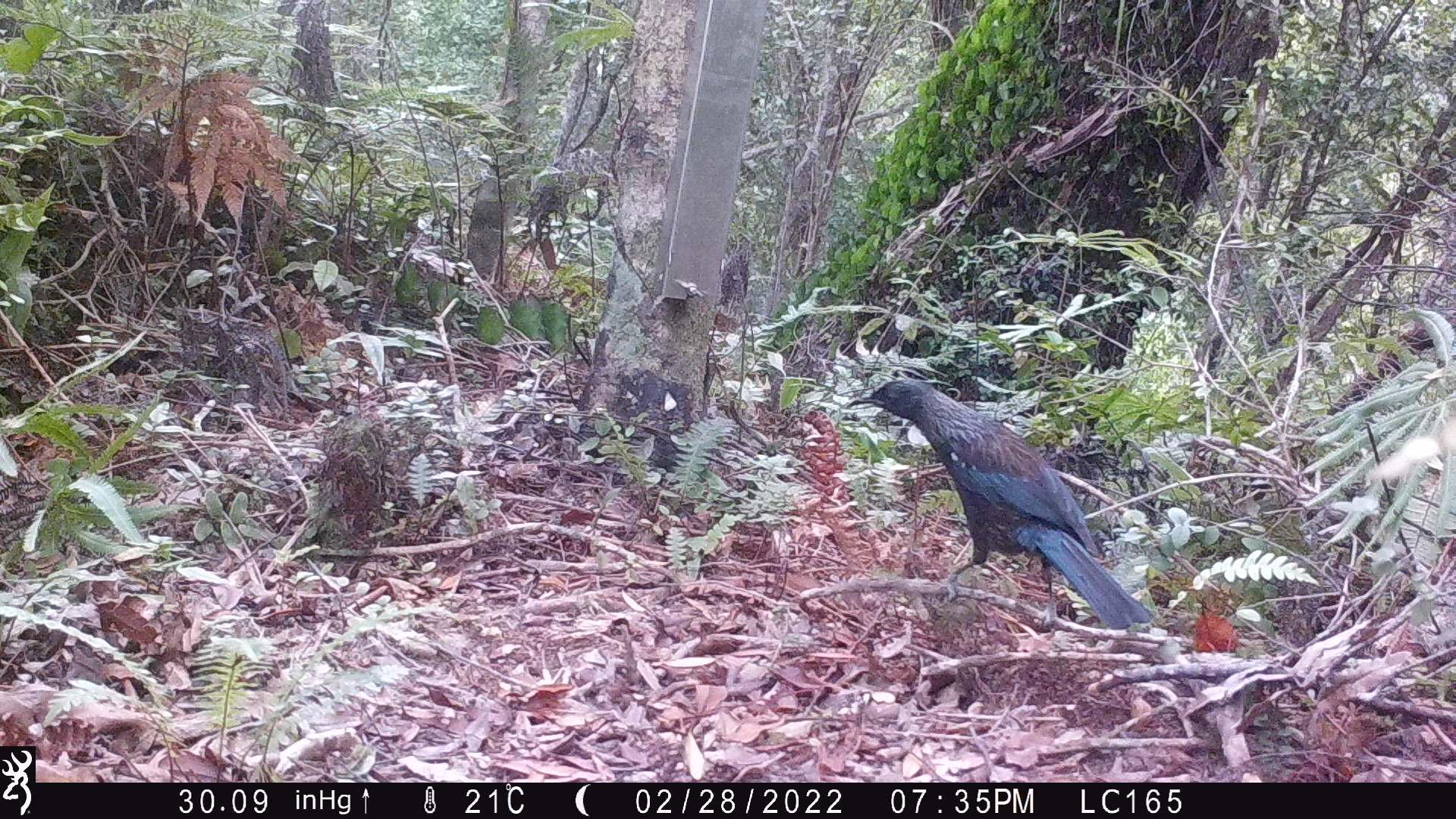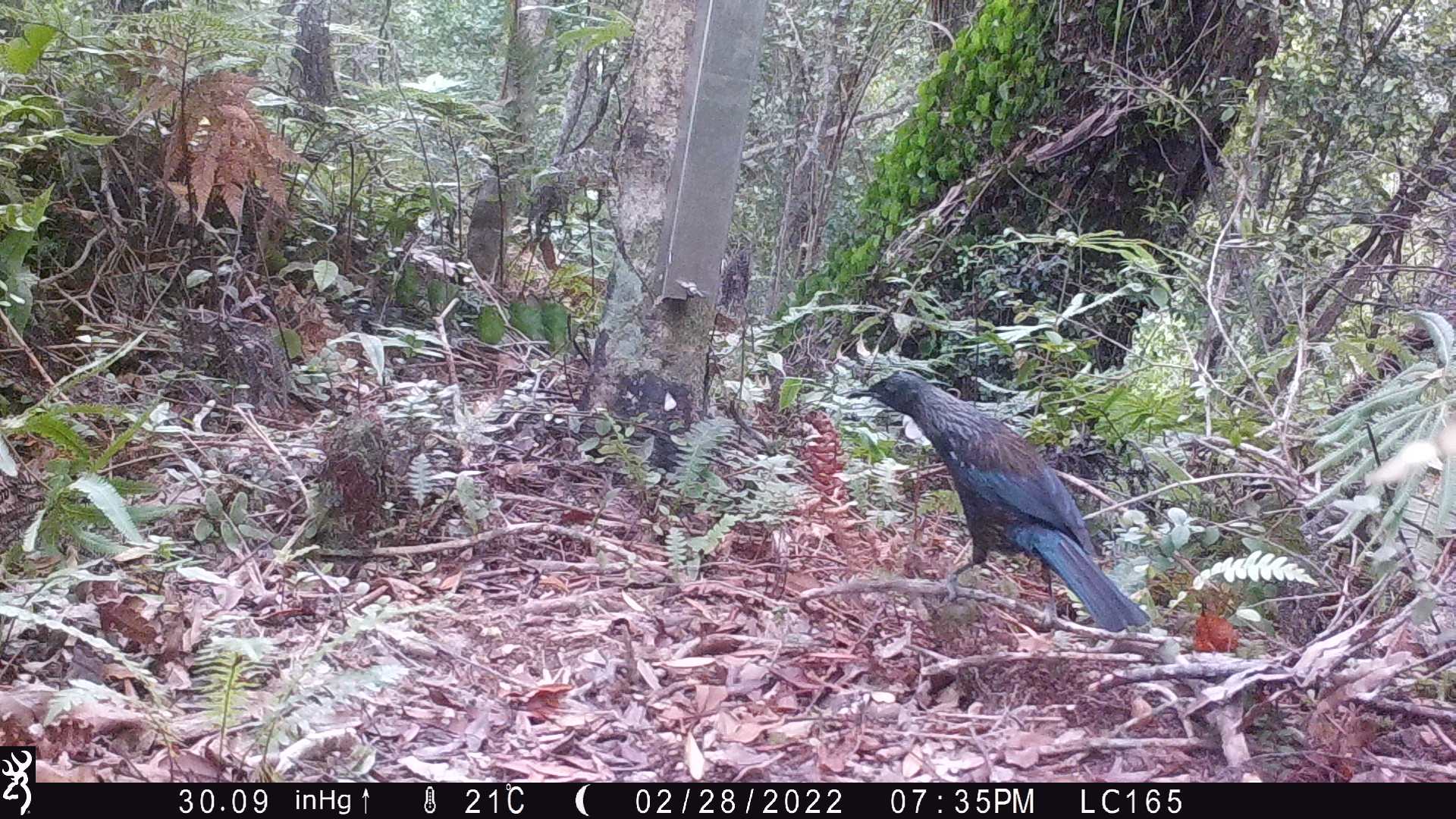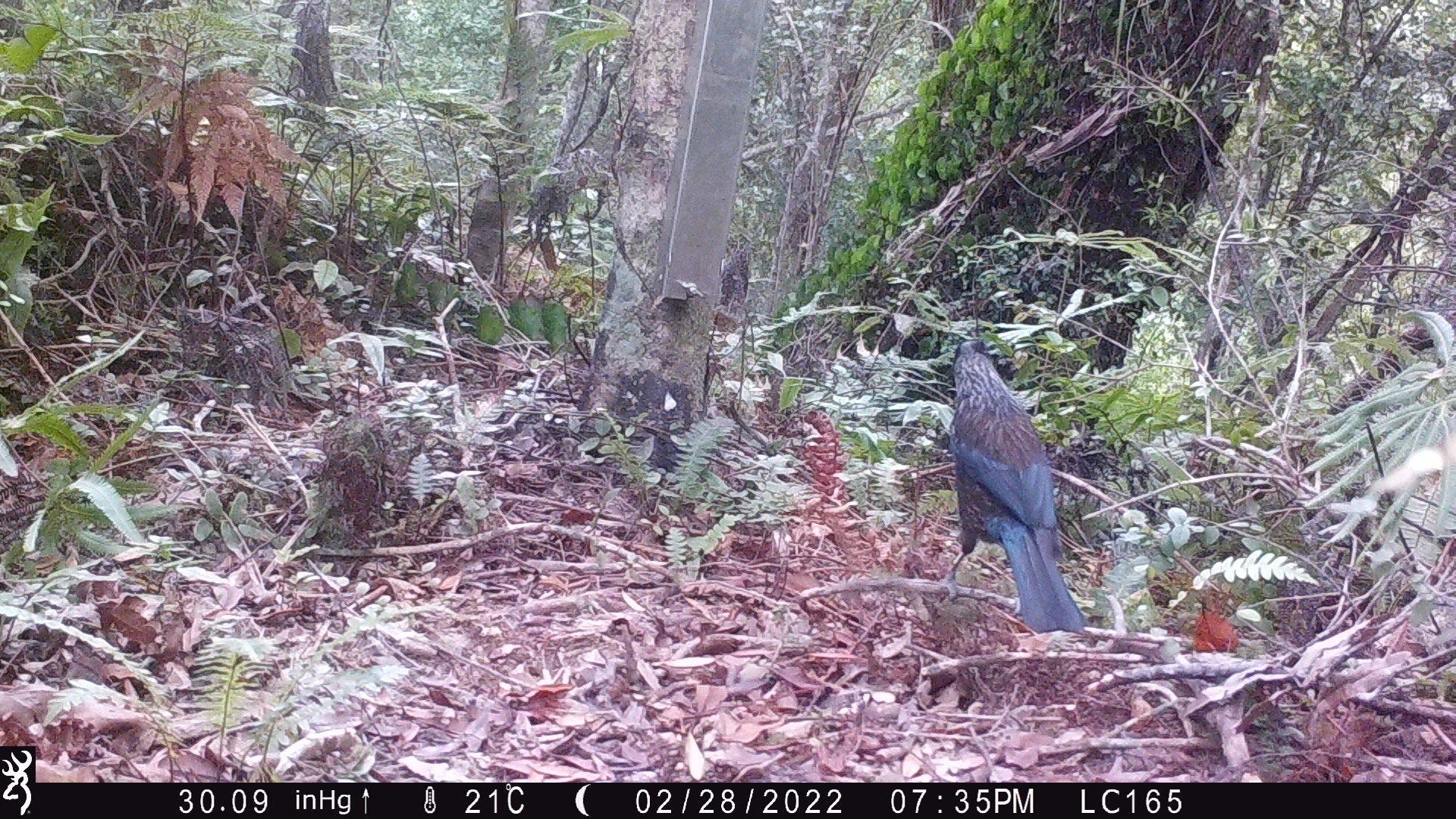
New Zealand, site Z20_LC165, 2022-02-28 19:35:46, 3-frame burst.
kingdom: Animalia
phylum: Chordata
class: Aves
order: Passeriformes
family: Meliphagidae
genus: Prosthemadera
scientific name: Prosthemadera novaeseelandiae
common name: tui